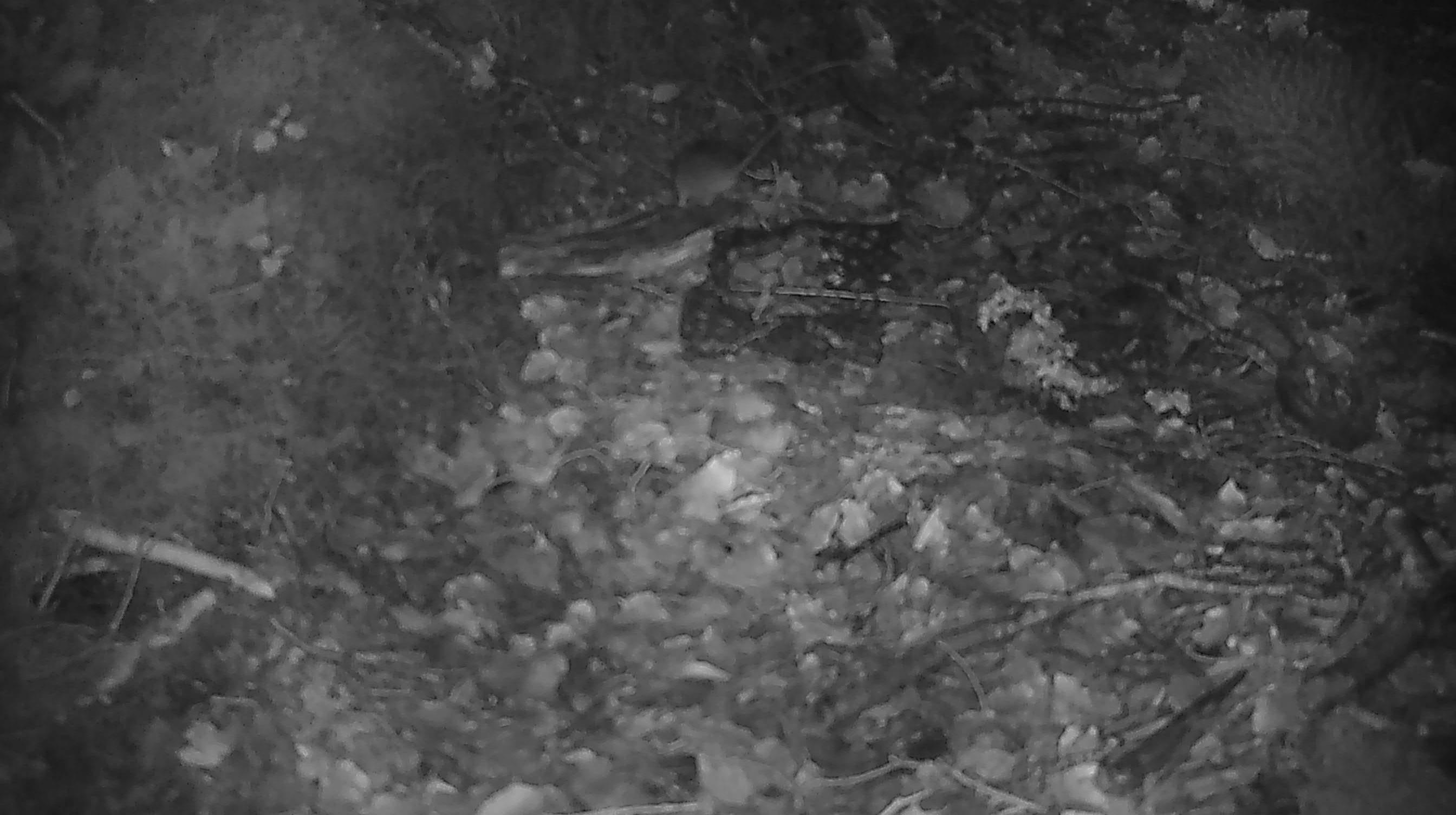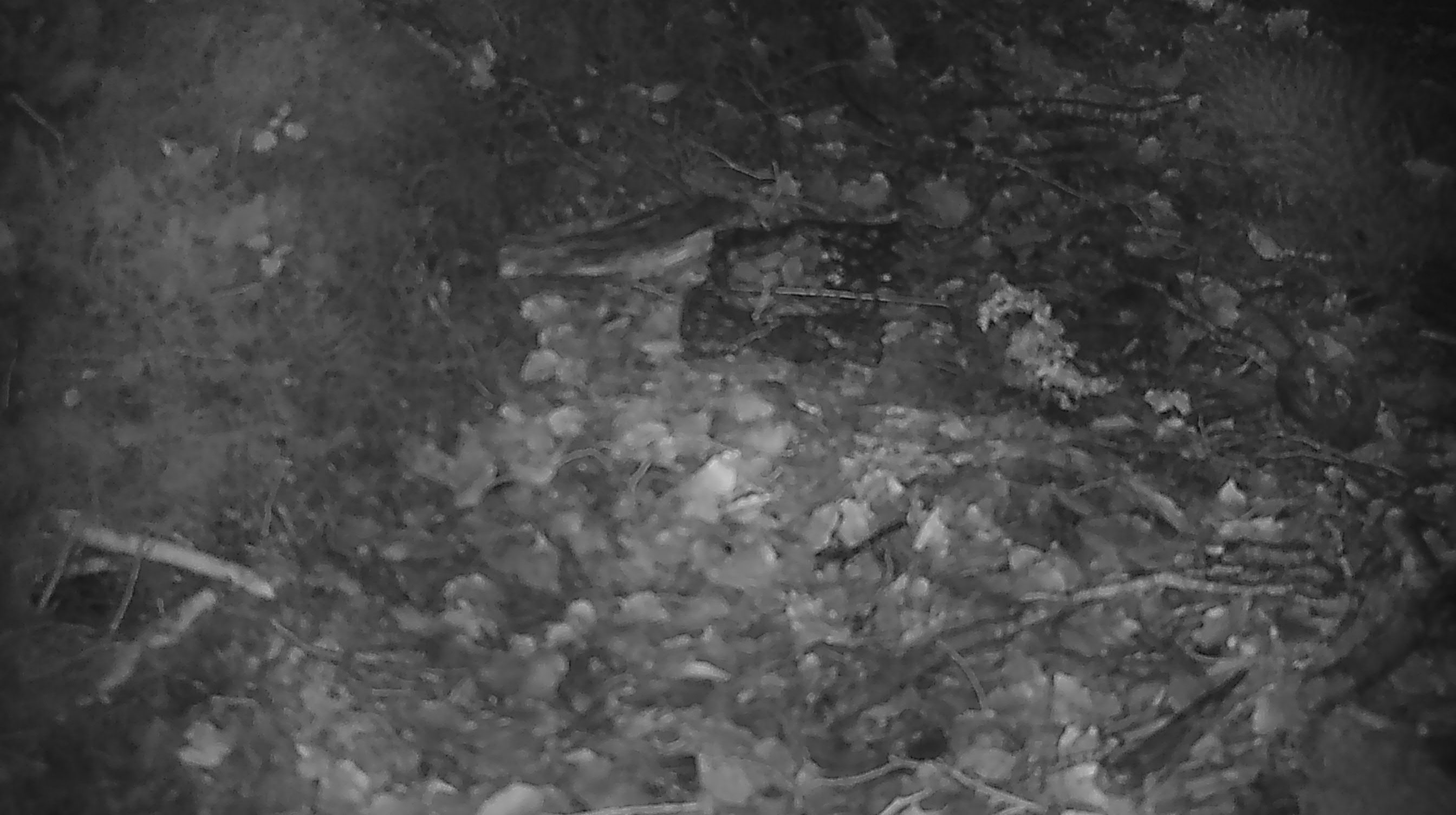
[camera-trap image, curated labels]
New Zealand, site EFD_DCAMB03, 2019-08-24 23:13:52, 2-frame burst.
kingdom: Animalia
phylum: Chordata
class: Mammalia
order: Rodentia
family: Muridae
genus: Mus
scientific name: Mus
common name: mouse